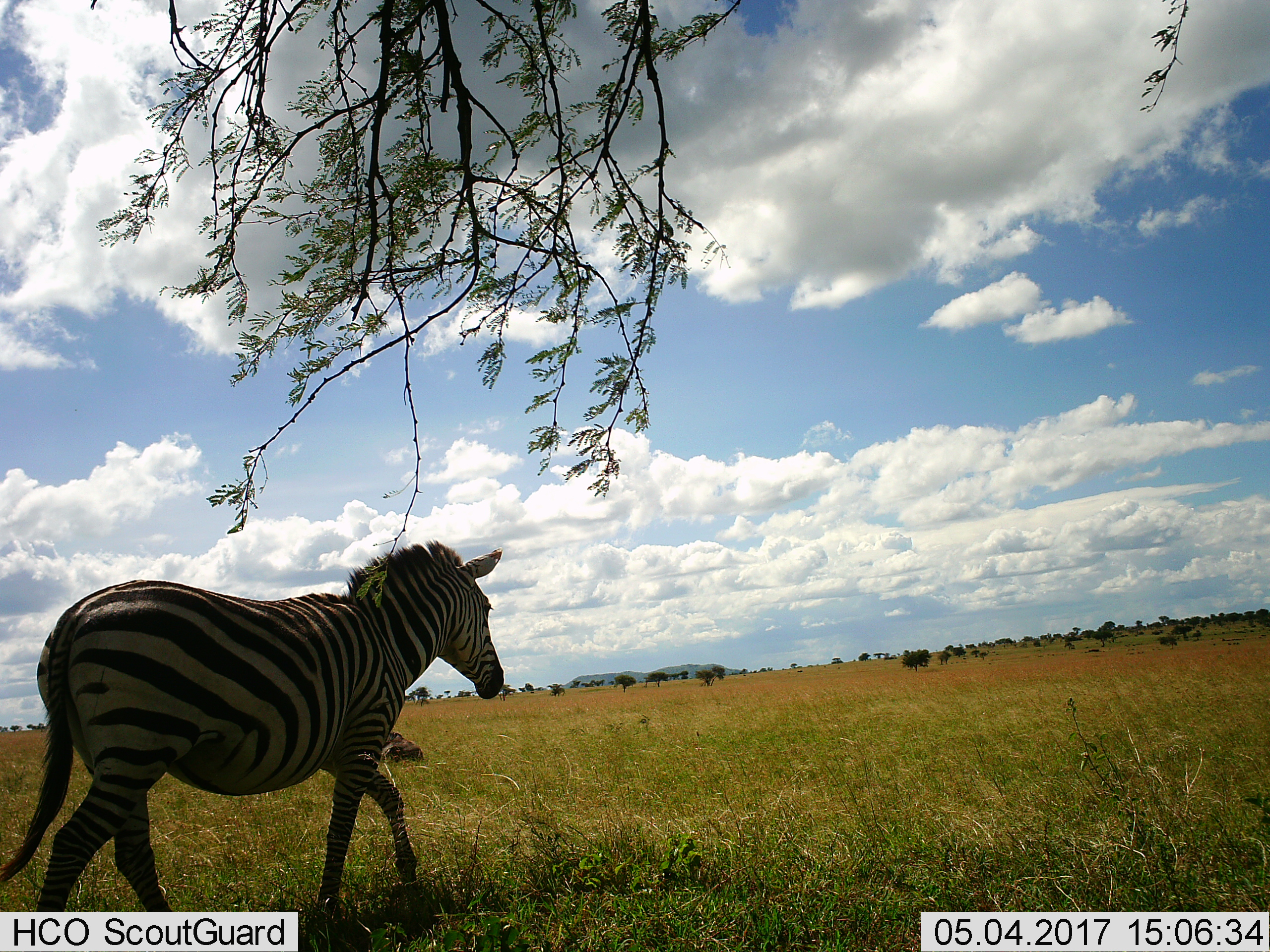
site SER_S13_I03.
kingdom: Animalia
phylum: Chordata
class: Mammalia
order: Perissodactyla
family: Equidae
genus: Equus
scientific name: Equus quagga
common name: plains zebra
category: zebraplains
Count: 1.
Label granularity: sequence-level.